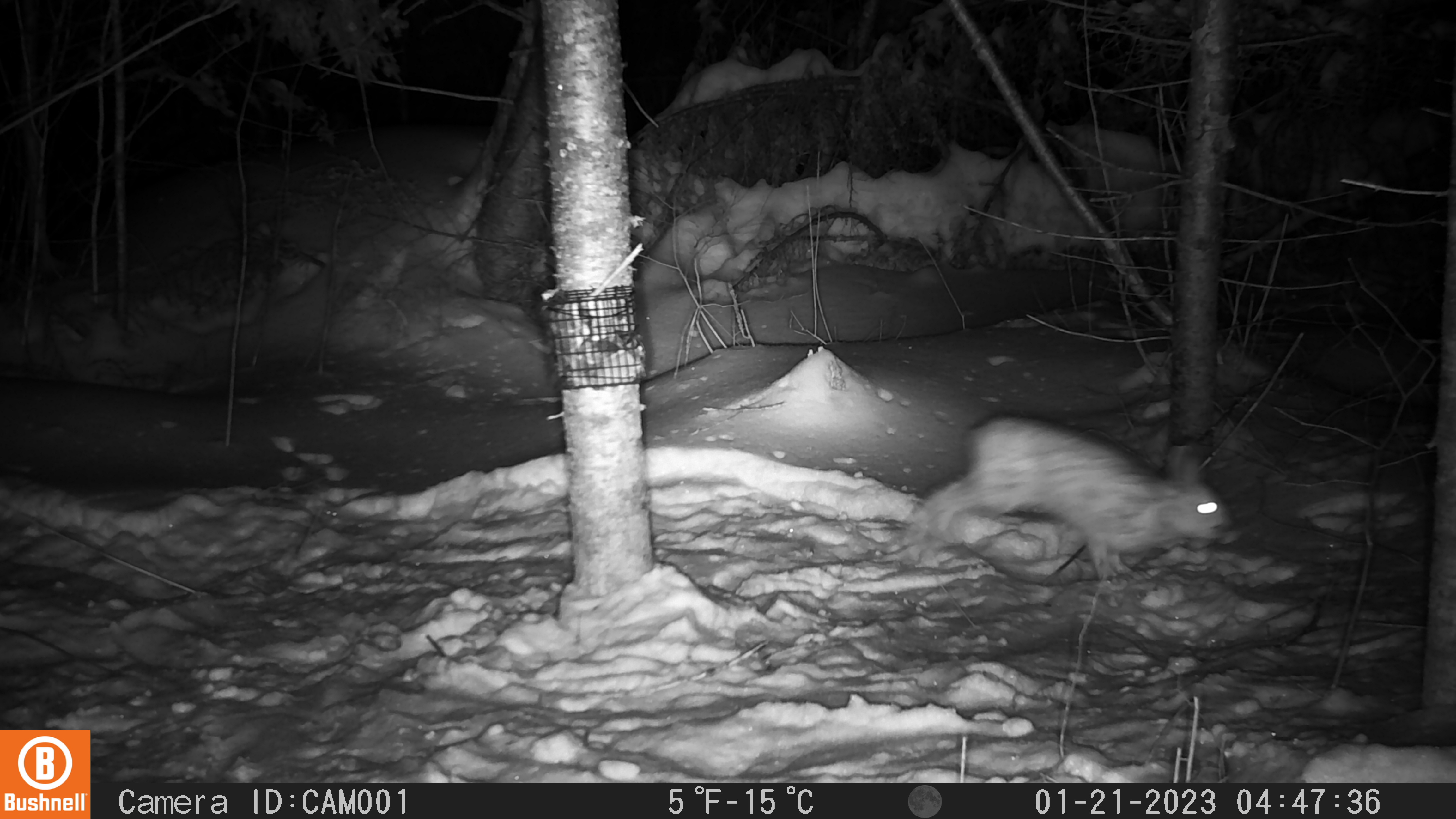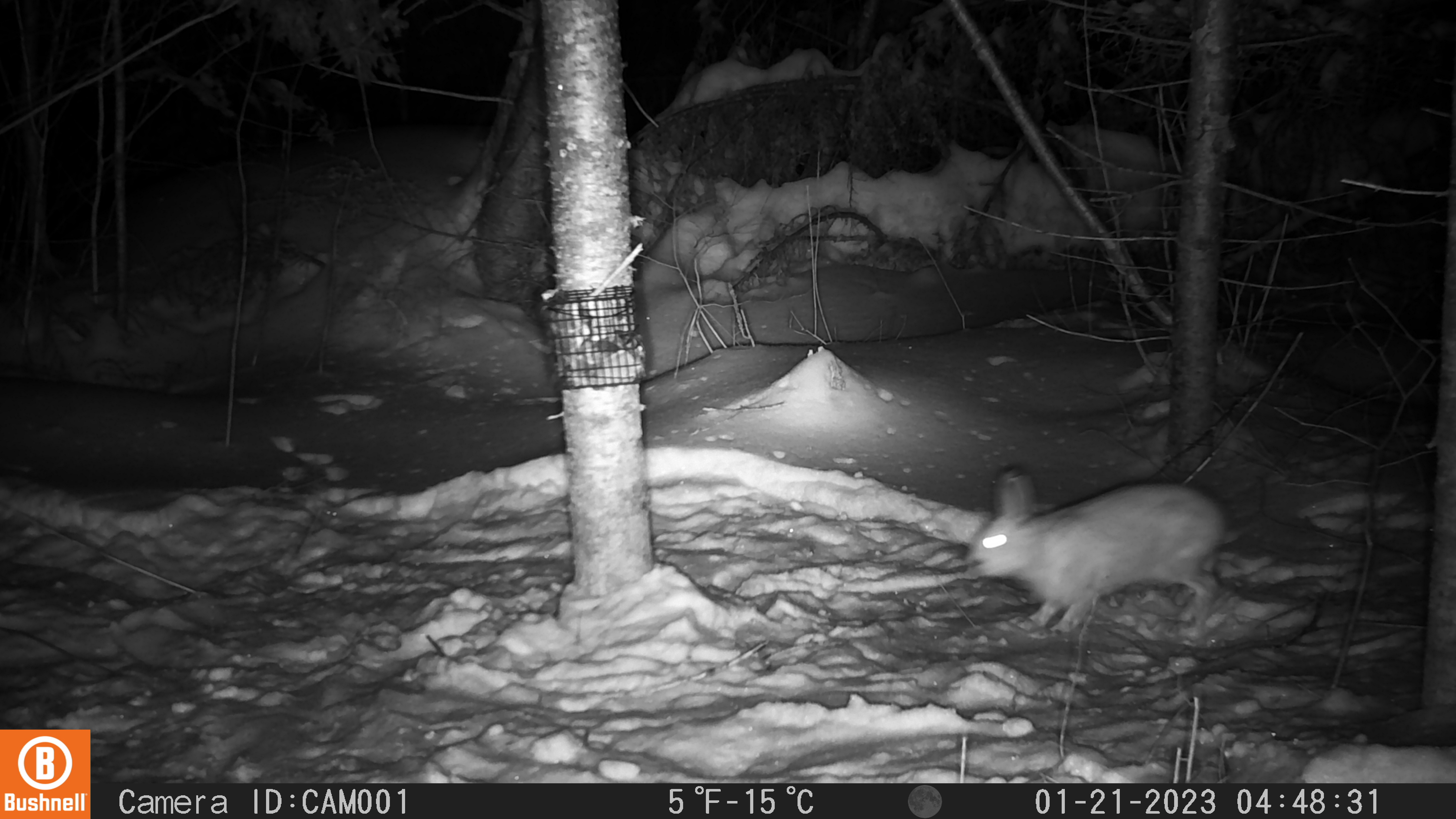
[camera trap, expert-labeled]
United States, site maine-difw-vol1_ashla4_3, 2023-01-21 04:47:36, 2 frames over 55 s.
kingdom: Animalia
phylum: Chordata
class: Mammalia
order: Lagomorpha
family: Leporidae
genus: Lepus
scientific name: Lepus americanus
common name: snowshoe hare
Snowshoe hare (Lepus americanus).